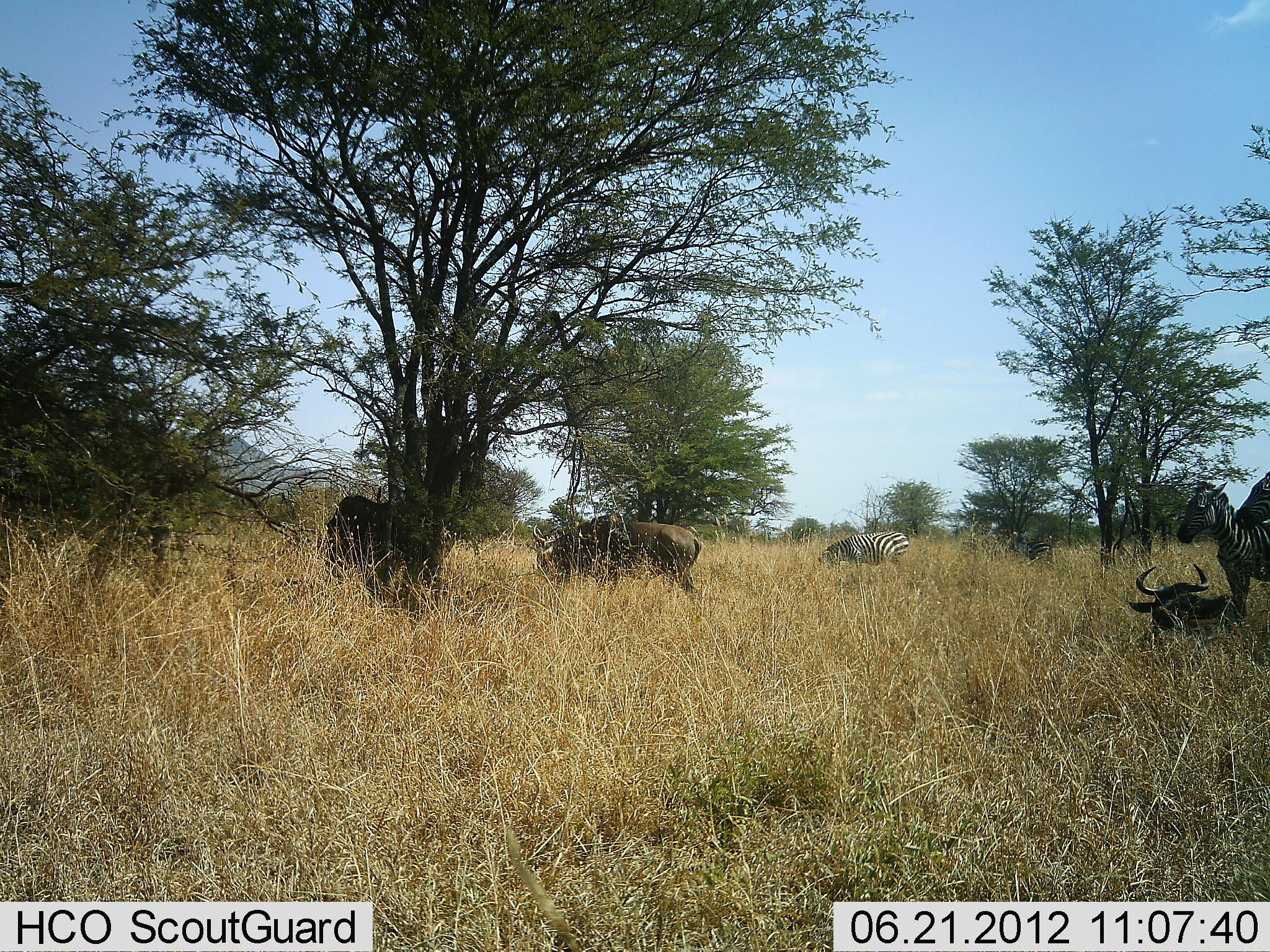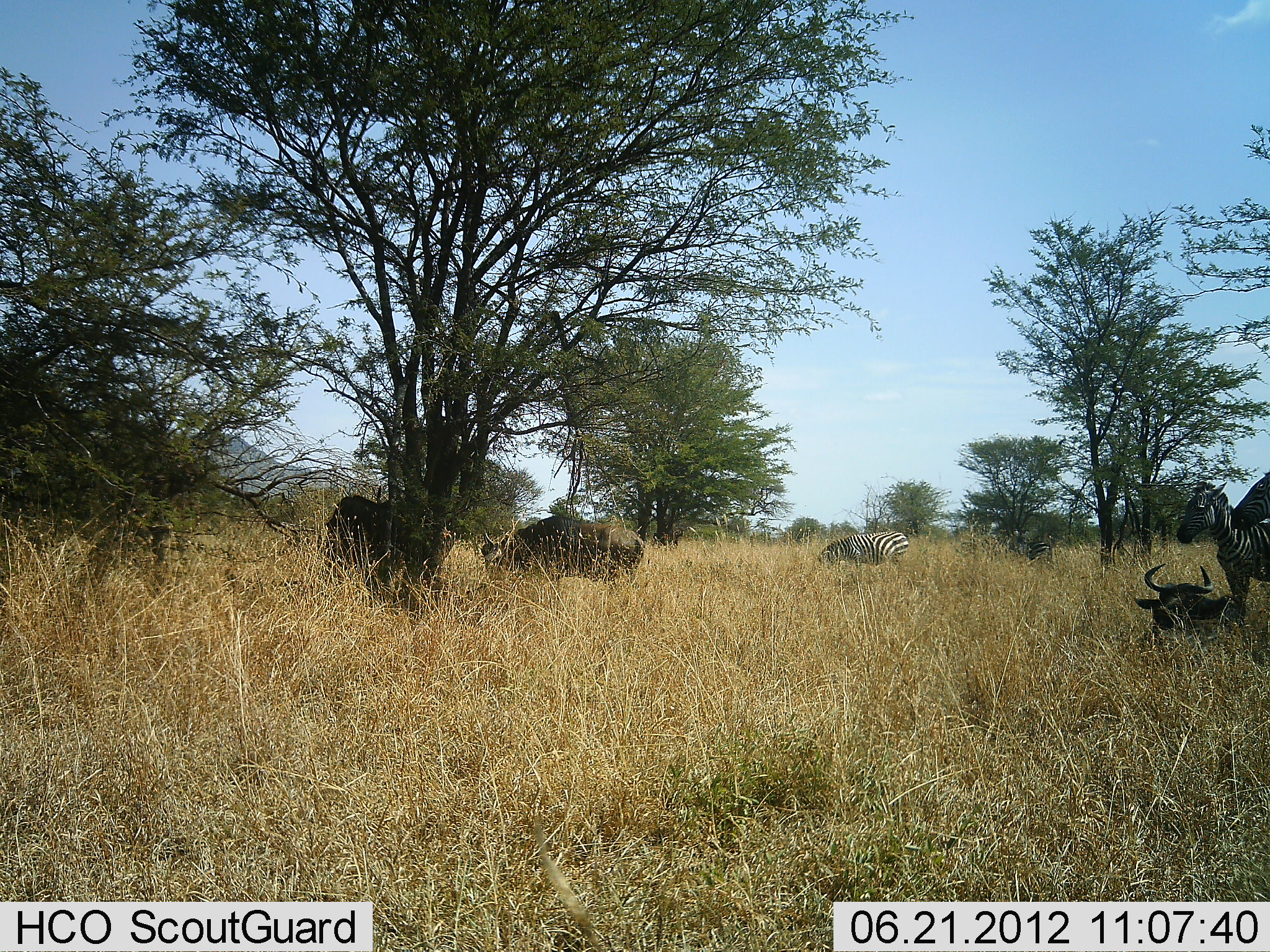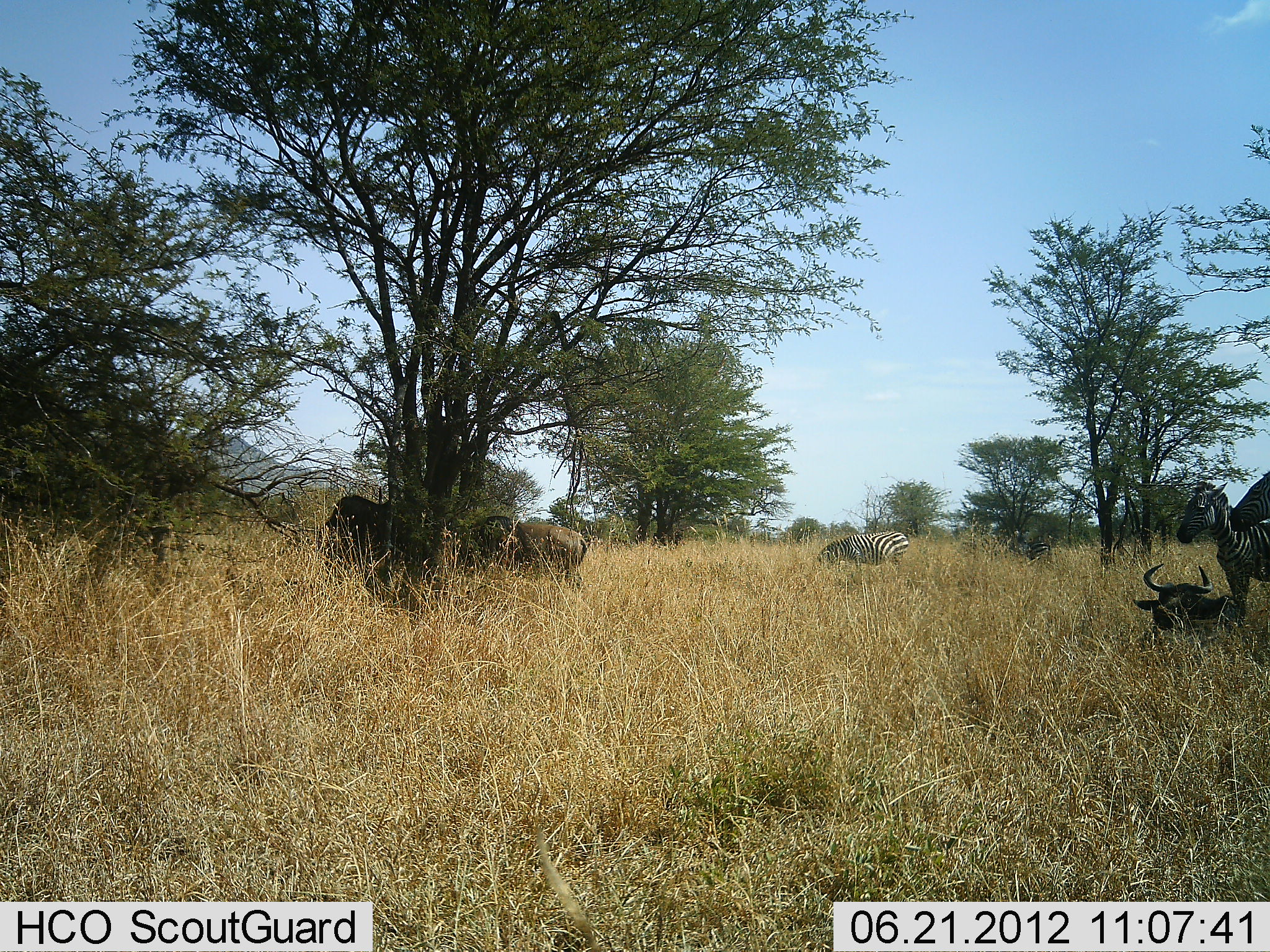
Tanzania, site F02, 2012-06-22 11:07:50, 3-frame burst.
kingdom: Animalia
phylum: Chordata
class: Mammalia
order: Artiodactyla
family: Bovidae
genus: Connochaetes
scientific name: Connochaetes taurinus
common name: blue wildebeest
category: wildebeest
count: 3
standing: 73%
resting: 100%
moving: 36%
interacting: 0%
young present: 0%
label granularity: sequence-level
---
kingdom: Animalia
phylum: Chordata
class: Mammalia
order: Perissodactyla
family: Equidae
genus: Equus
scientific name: Equus quagga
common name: plains zebra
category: zebra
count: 3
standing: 83%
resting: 8%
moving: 0%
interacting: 8%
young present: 0%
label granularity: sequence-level